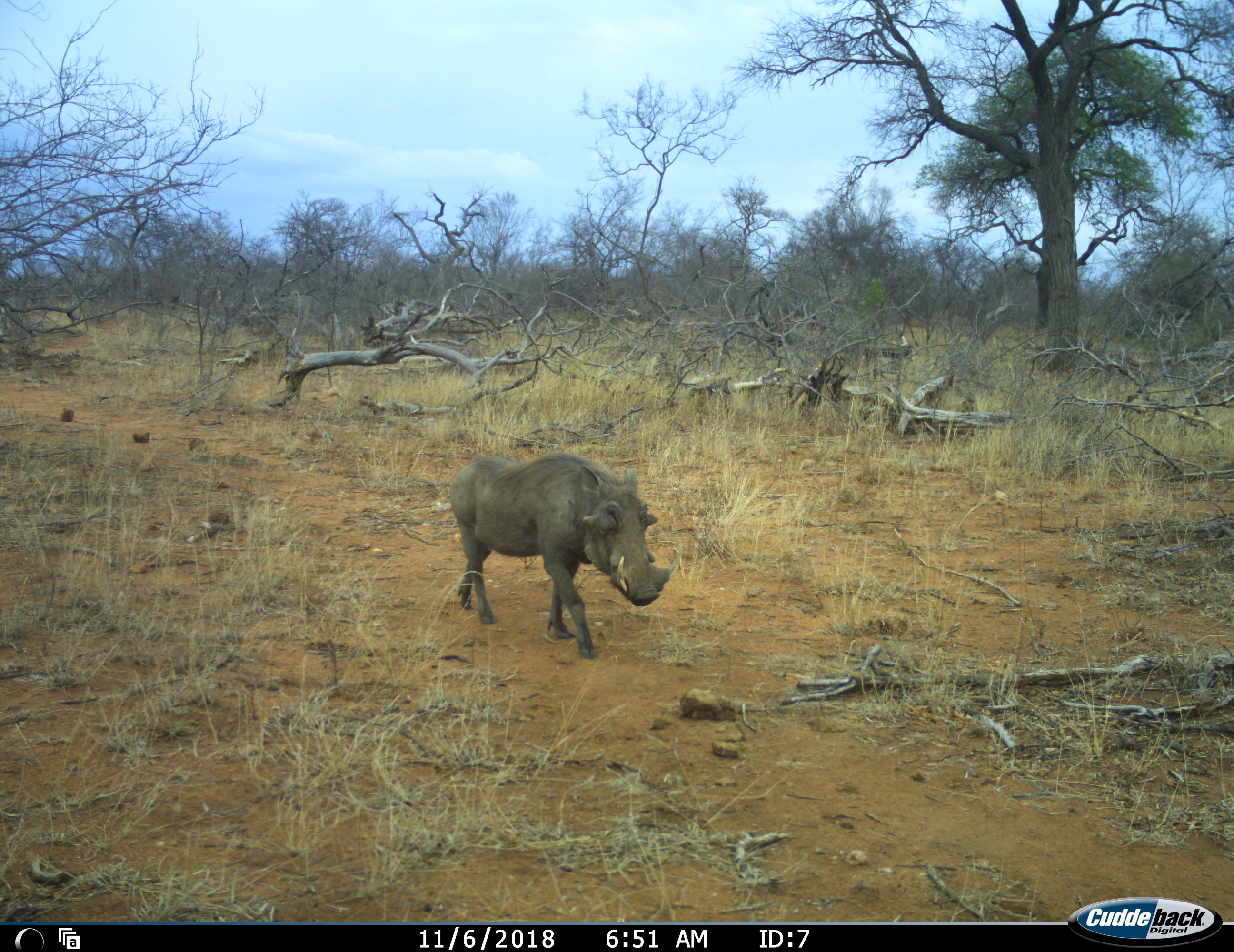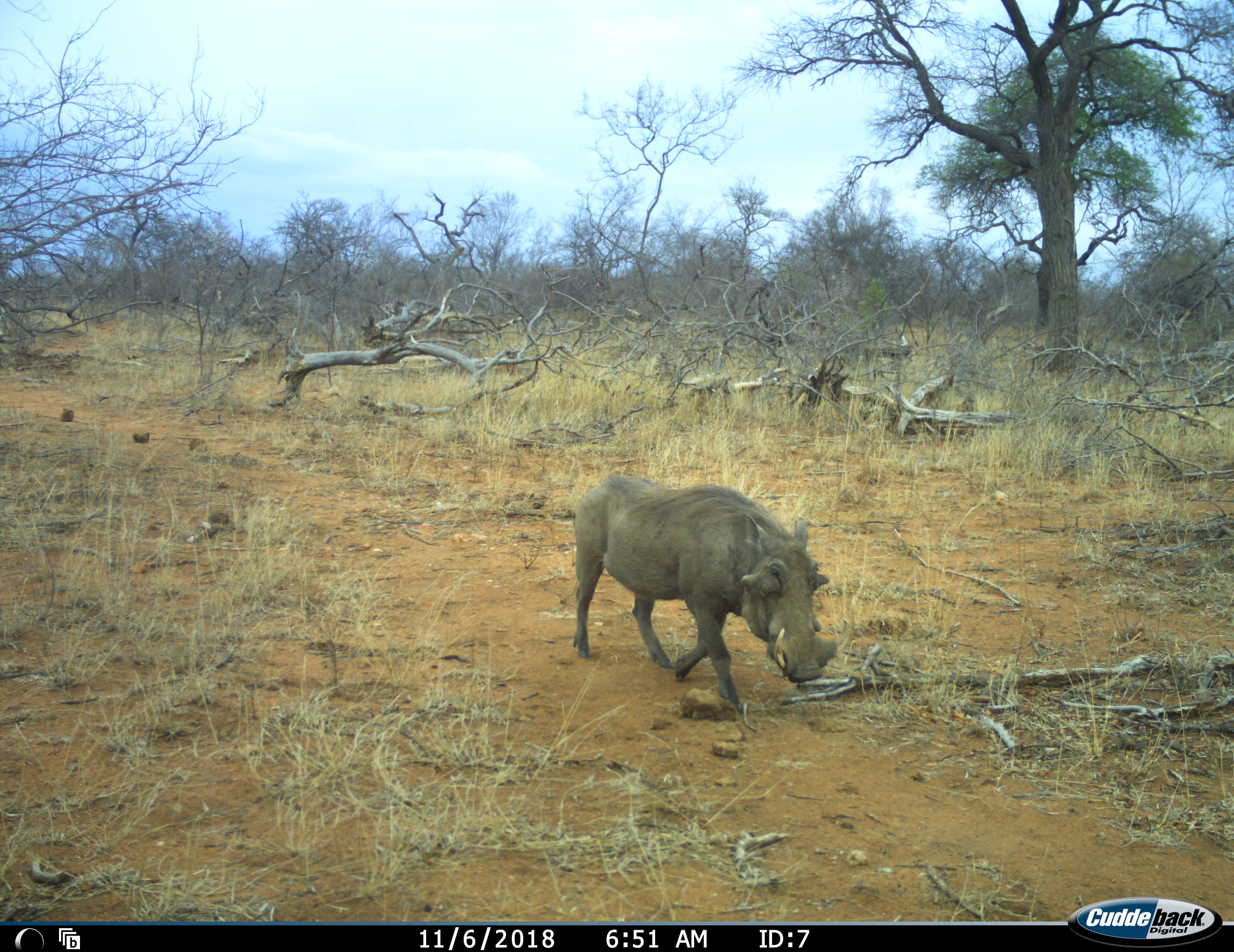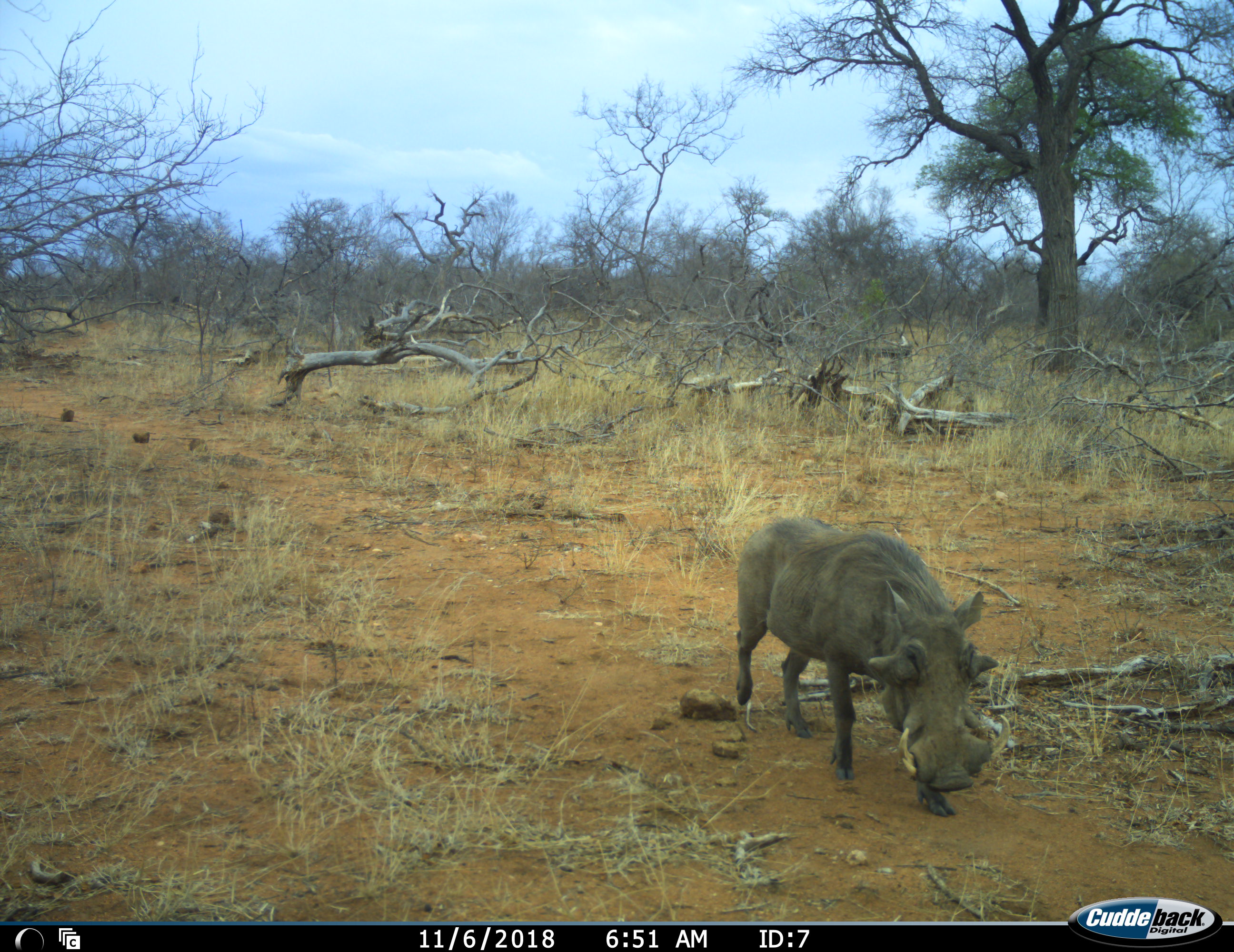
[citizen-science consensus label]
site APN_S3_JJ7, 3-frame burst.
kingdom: Animalia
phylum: Chordata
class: Mammalia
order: Artiodactyla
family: Suidae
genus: Phacochoerus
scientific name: Phacochoerus africanus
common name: warthog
Warthog (Phacochoerus africanus), count 1. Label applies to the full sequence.